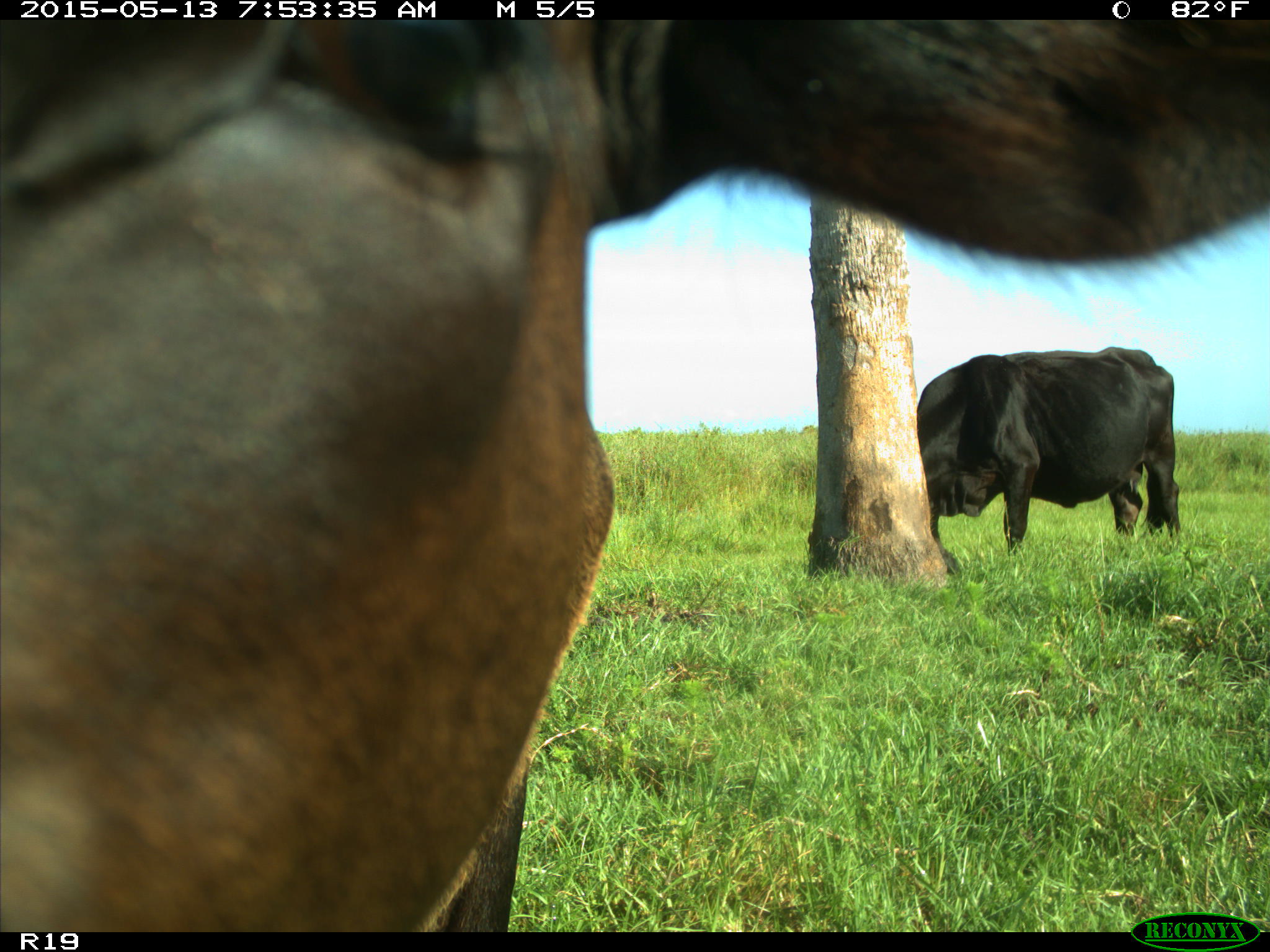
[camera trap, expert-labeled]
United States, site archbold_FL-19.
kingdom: Animalia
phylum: Chordata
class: Mammalia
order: Artiodactyla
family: Bovidae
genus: Bos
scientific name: Bos taurus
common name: domestic cow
Bos taurus (domestic cow).